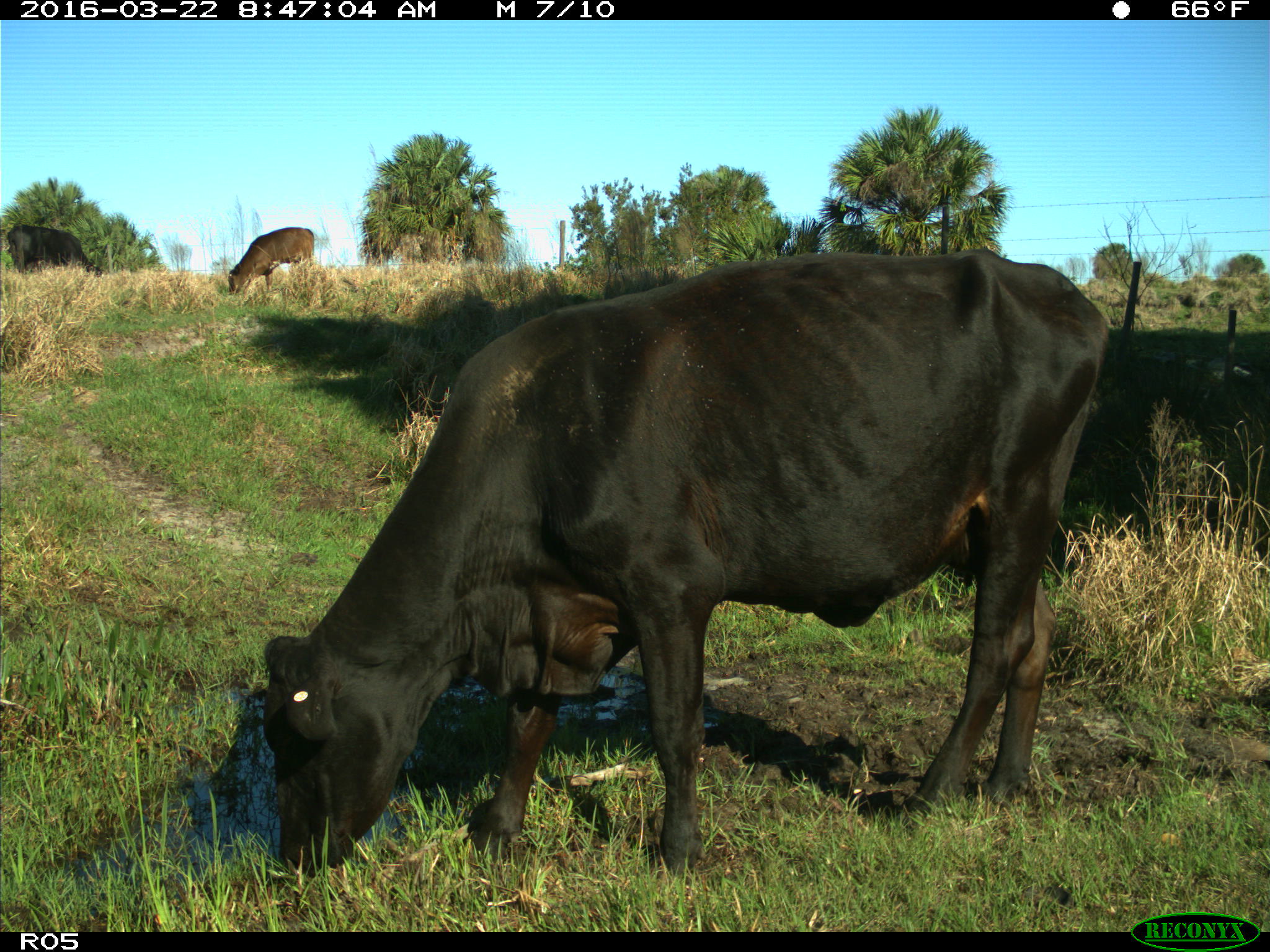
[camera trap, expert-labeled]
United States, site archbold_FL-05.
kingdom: Animalia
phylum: Chordata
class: Mammalia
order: Artiodactyla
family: Bovidae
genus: Bos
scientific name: Bos taurus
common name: domestic cow